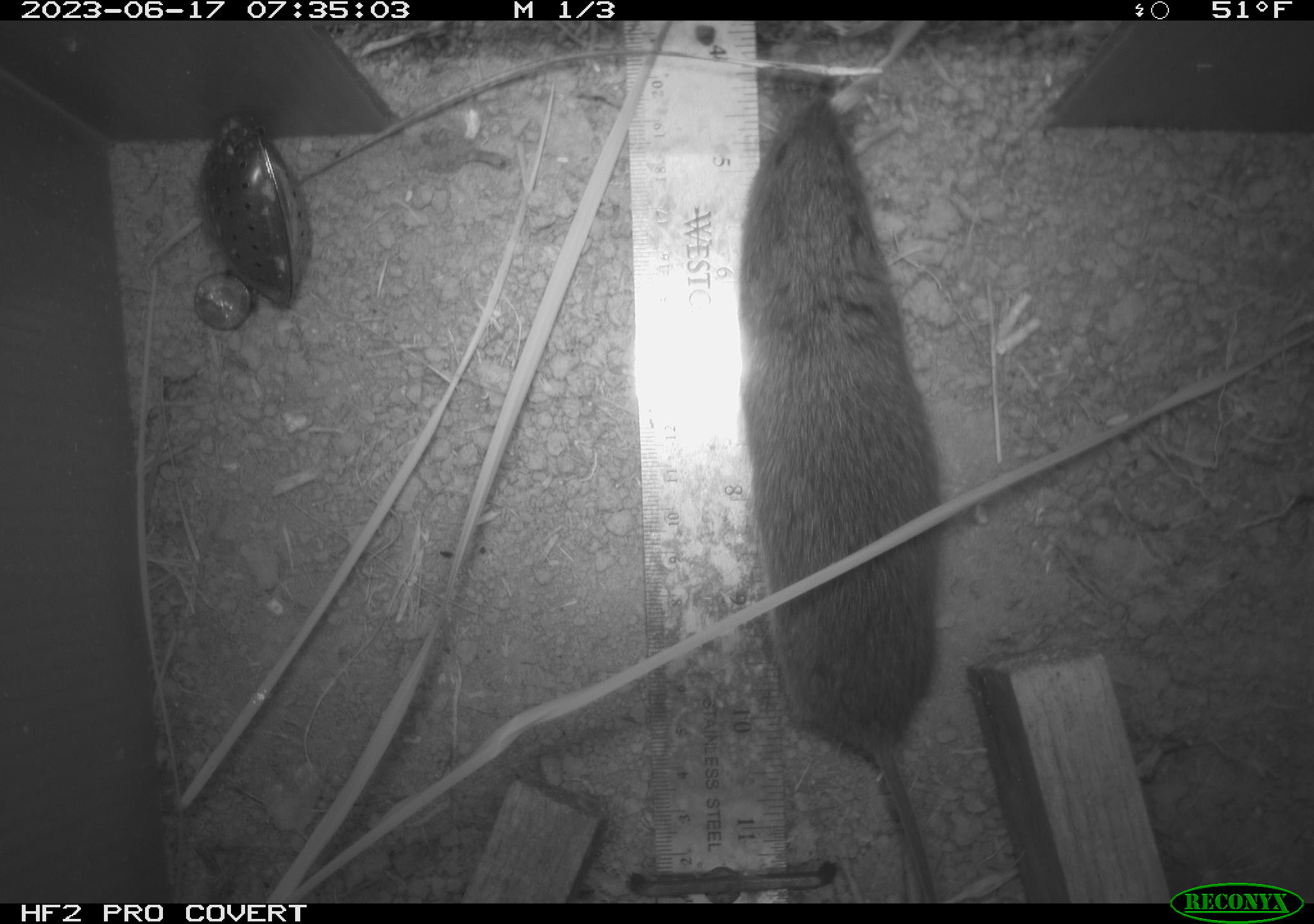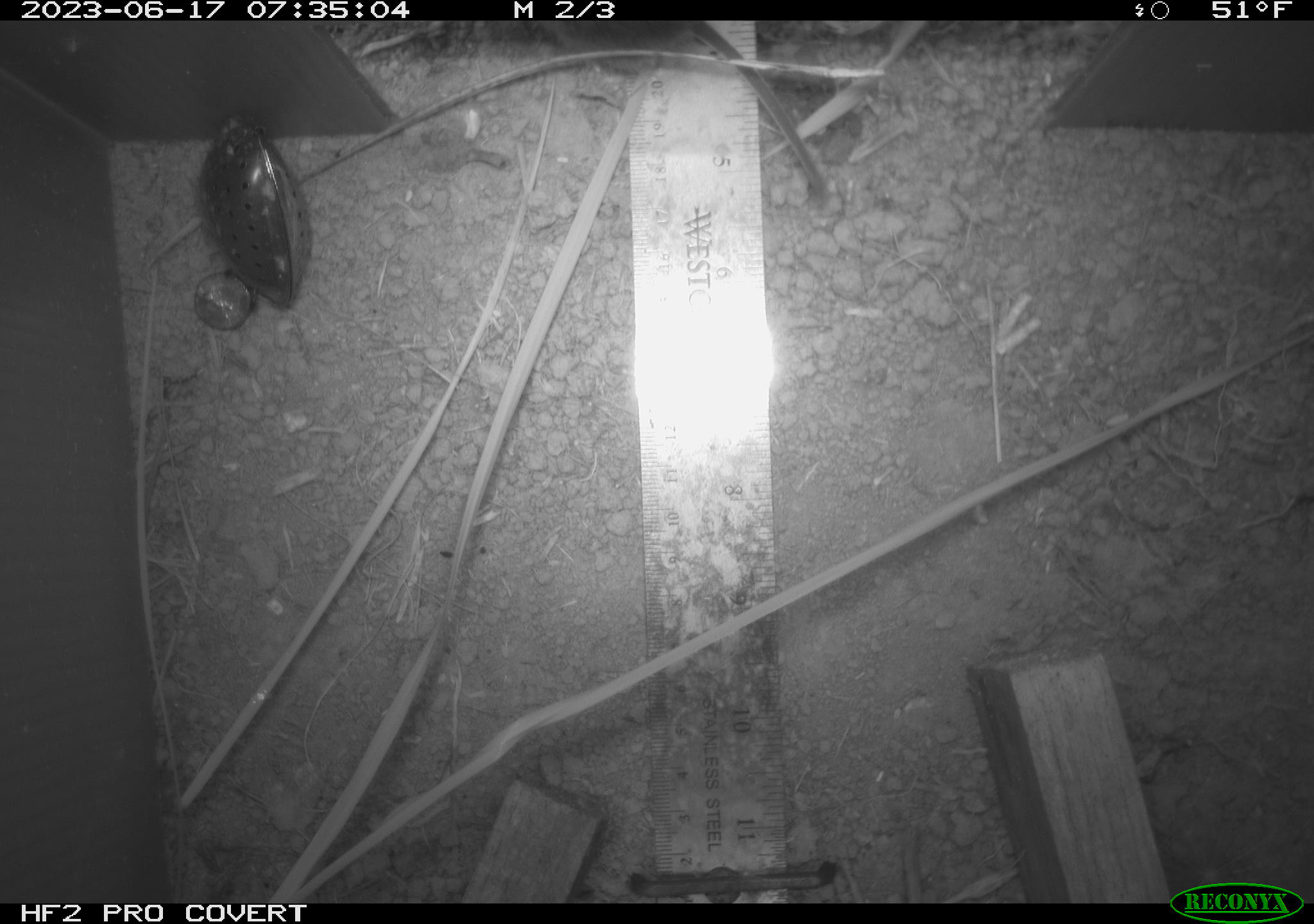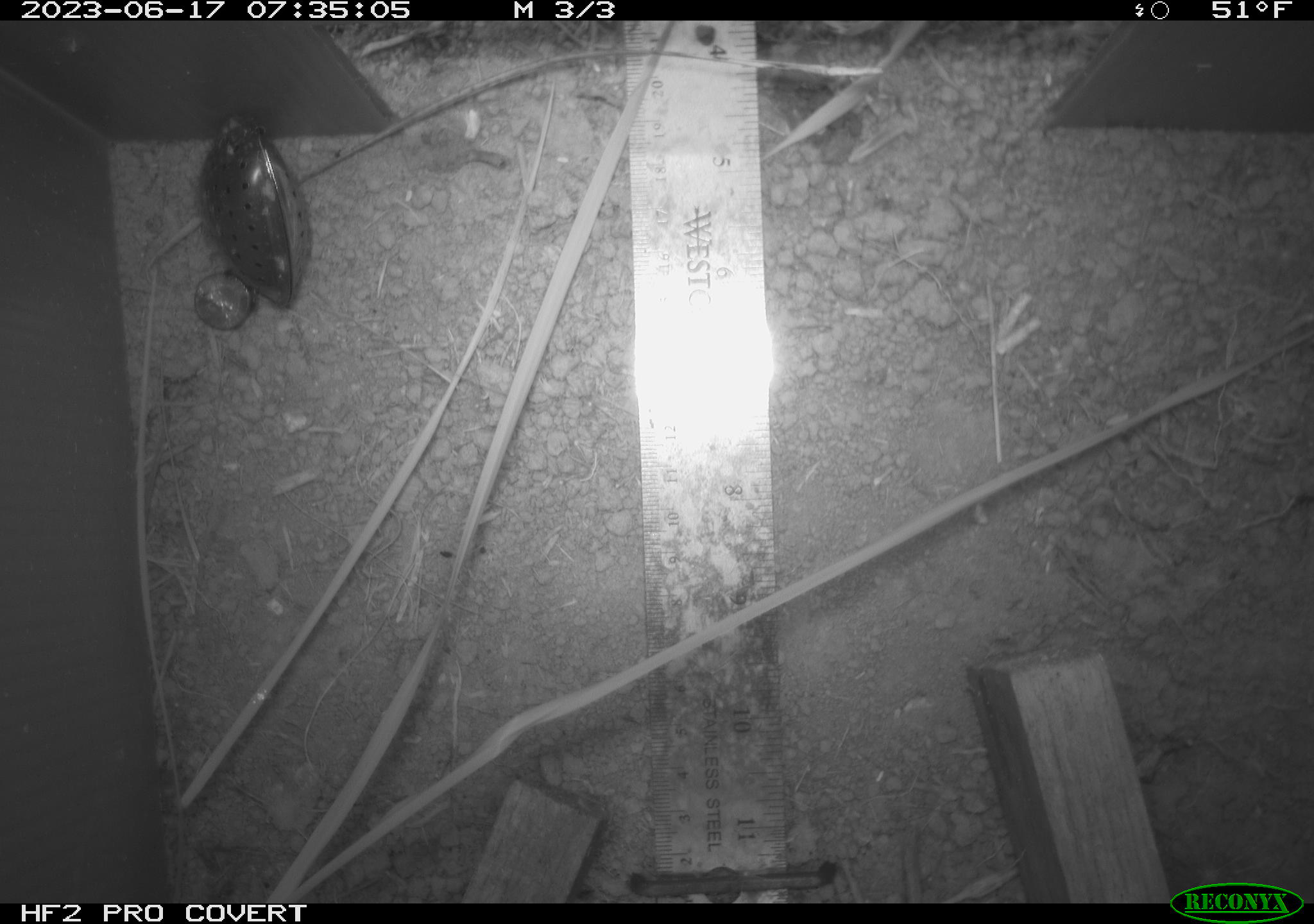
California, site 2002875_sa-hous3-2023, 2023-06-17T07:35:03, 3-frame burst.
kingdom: Animalia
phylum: Chordata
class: Mammalia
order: Rodentia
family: Cricetidae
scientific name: Arvicolinae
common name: voles, lemmings, and muskrats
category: arvicolinae subfamily